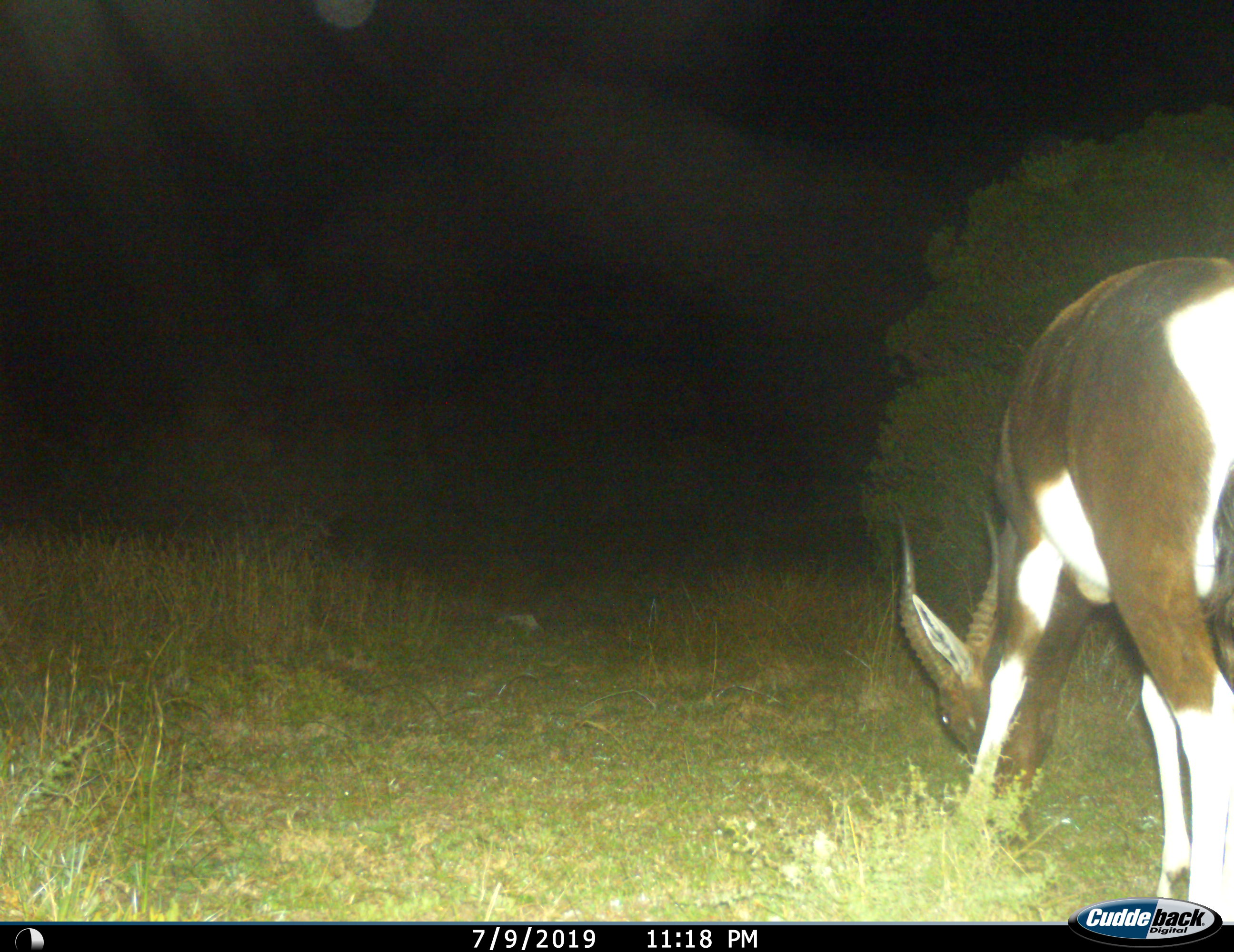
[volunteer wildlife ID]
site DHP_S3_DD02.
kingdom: Animalia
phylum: Chordata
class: Mammalia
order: Artiodactyla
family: Bovidae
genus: Damaliscus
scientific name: Damaliscus pygargus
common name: bontebok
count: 1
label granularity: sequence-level